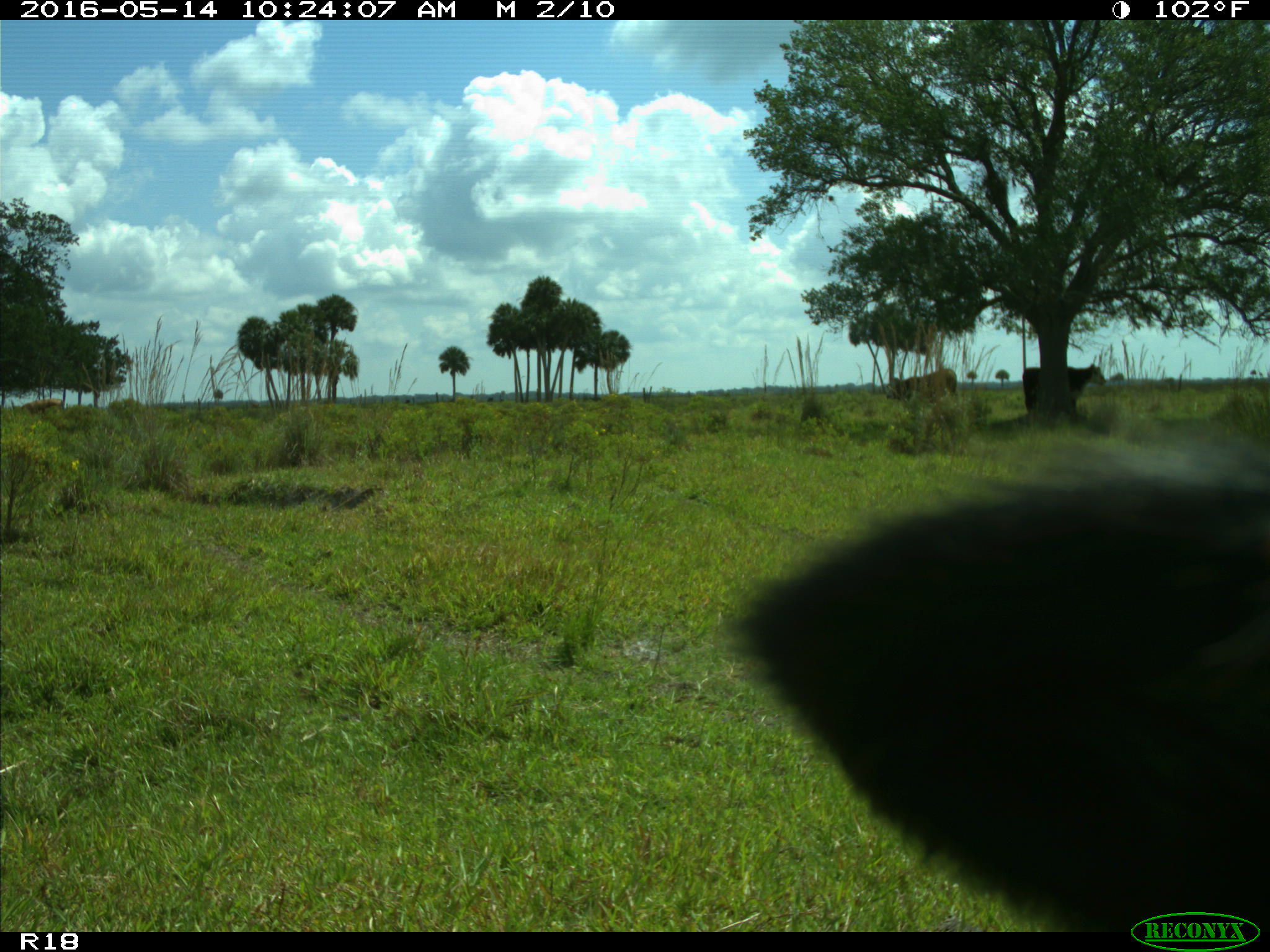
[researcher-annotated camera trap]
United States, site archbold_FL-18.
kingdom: Animalia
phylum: Chordata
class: Mammalia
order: Artiodactyla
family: Bovidae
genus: Bos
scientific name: Bos taurus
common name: domestic cow